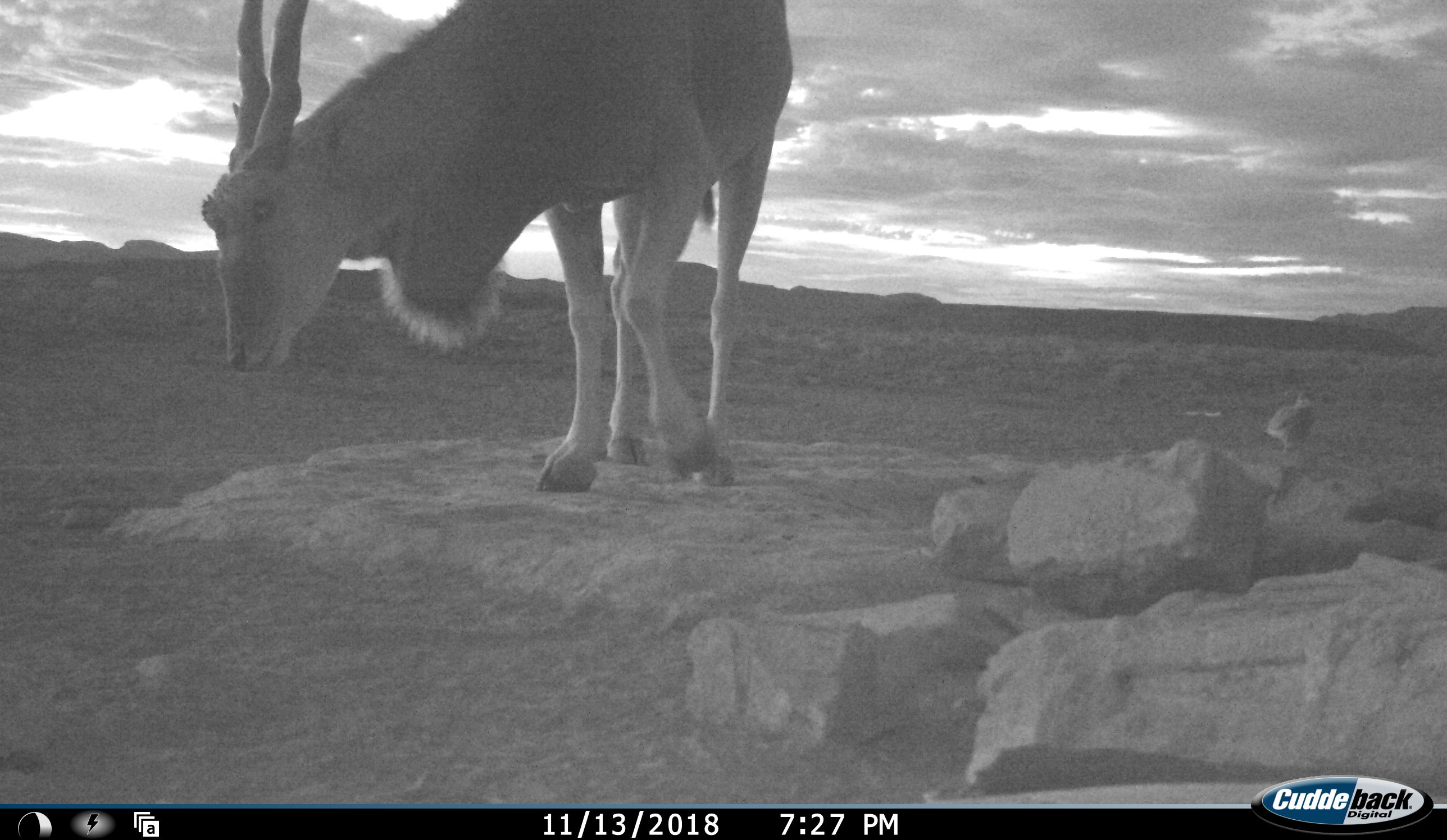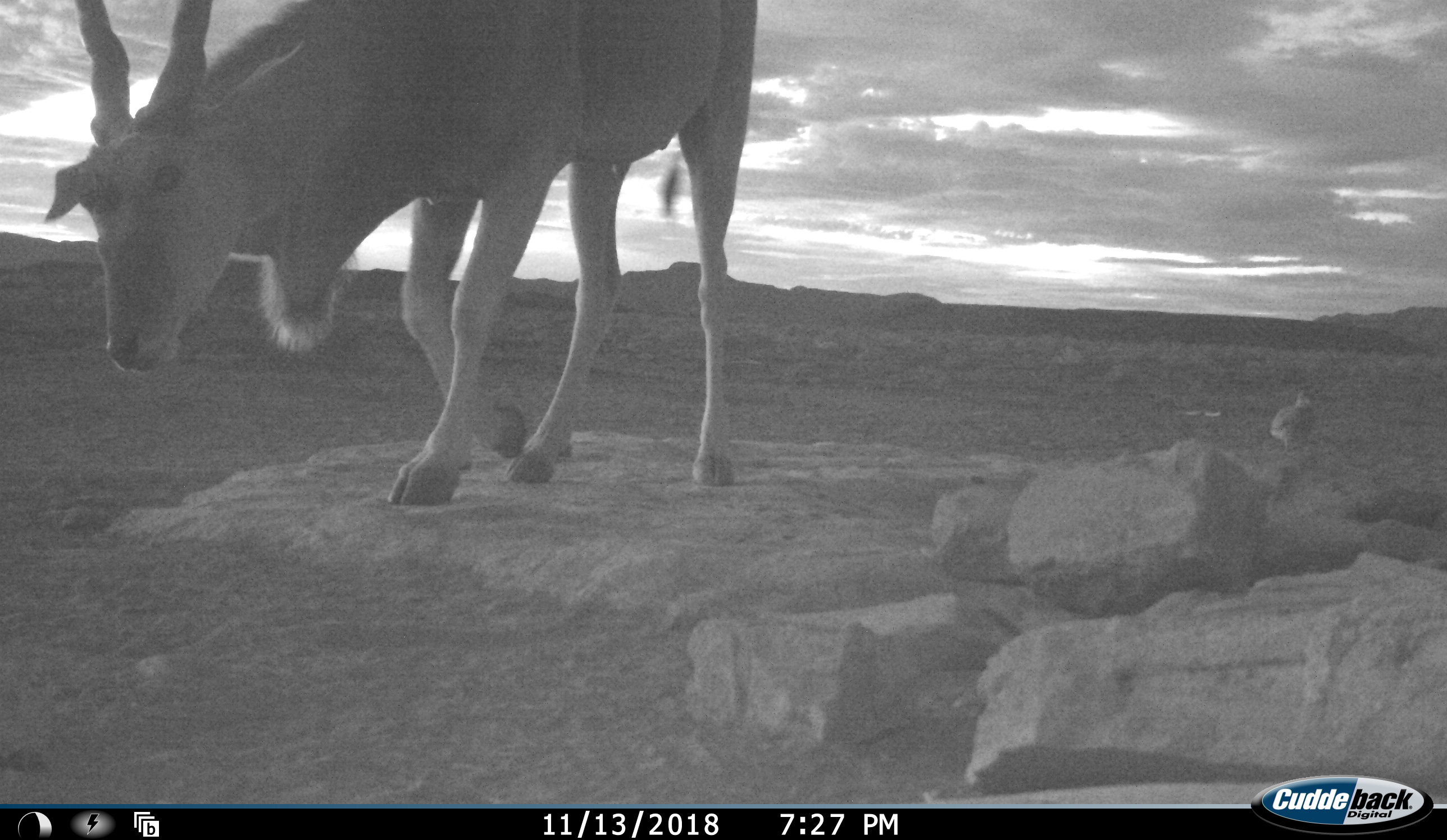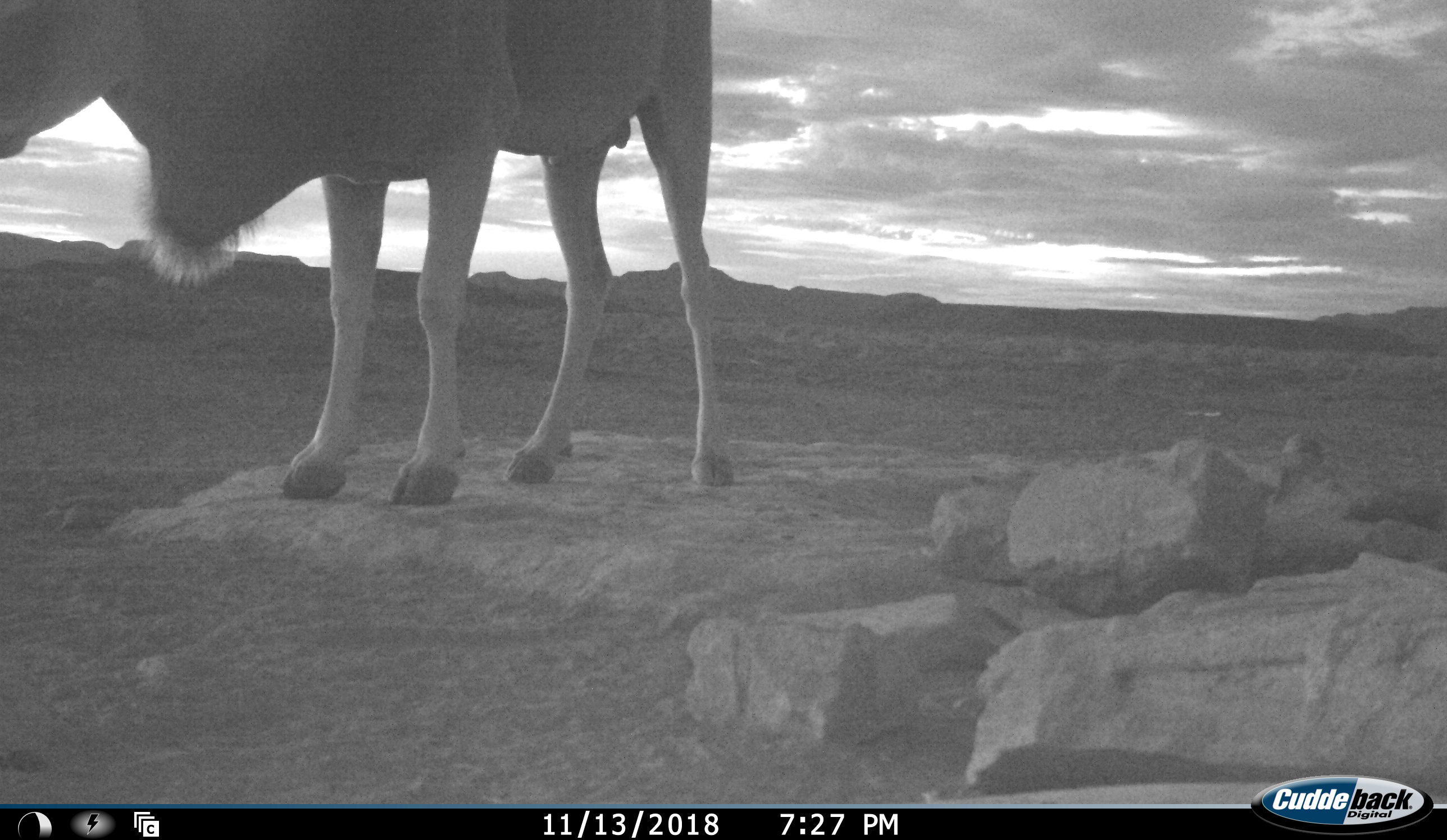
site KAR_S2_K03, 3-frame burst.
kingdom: Animalia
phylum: Chordata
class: Aves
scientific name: Aves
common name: bird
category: birdother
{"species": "birdother (bird) (Aves)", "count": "1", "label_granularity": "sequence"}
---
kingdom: Animalia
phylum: Chordata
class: Mammalia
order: Artiodactyla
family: Bovidae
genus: Tragelaphus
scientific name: Tragelaphus oryx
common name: eland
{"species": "eland (Tragelaphus oryx)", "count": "1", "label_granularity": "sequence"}